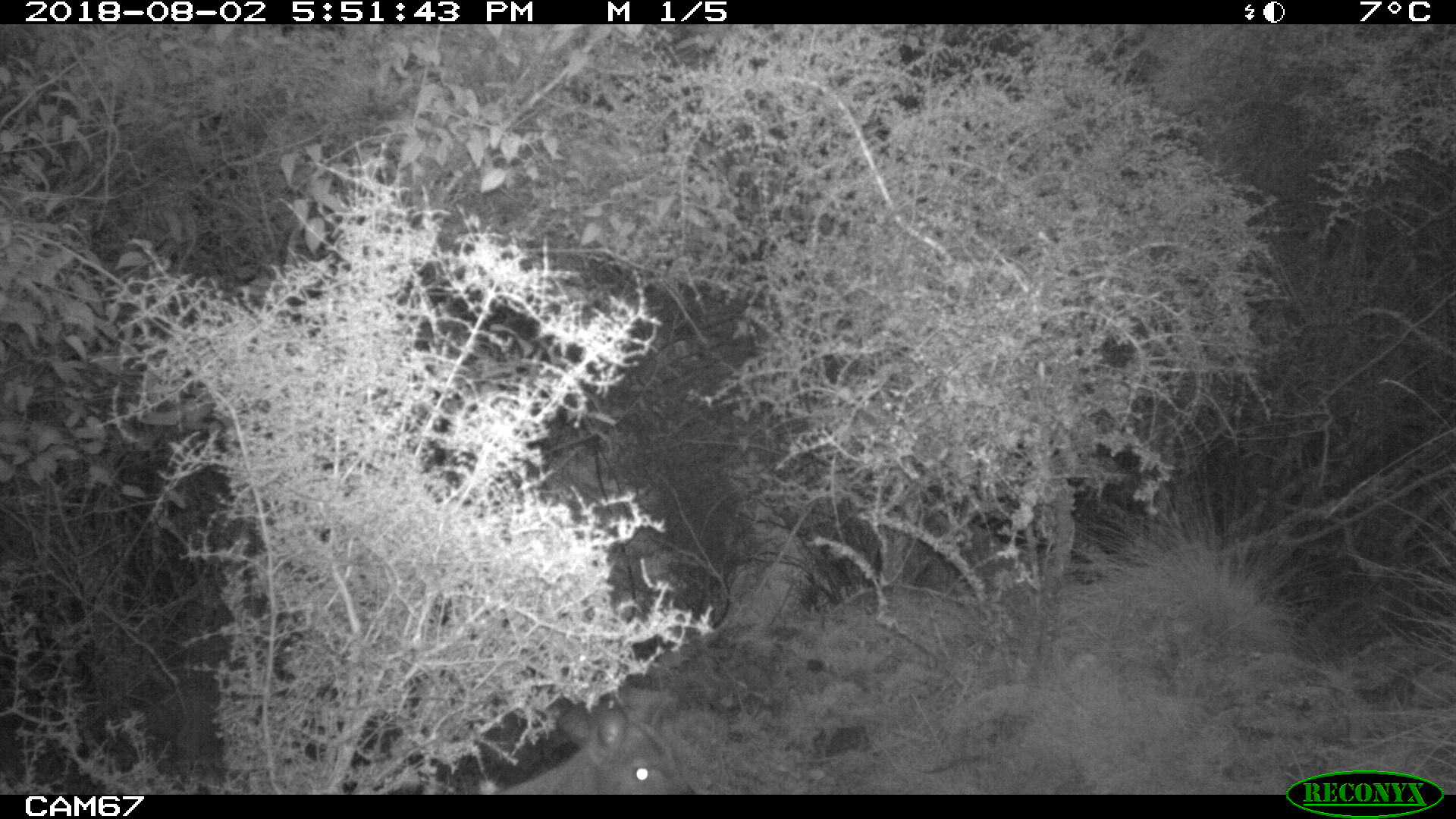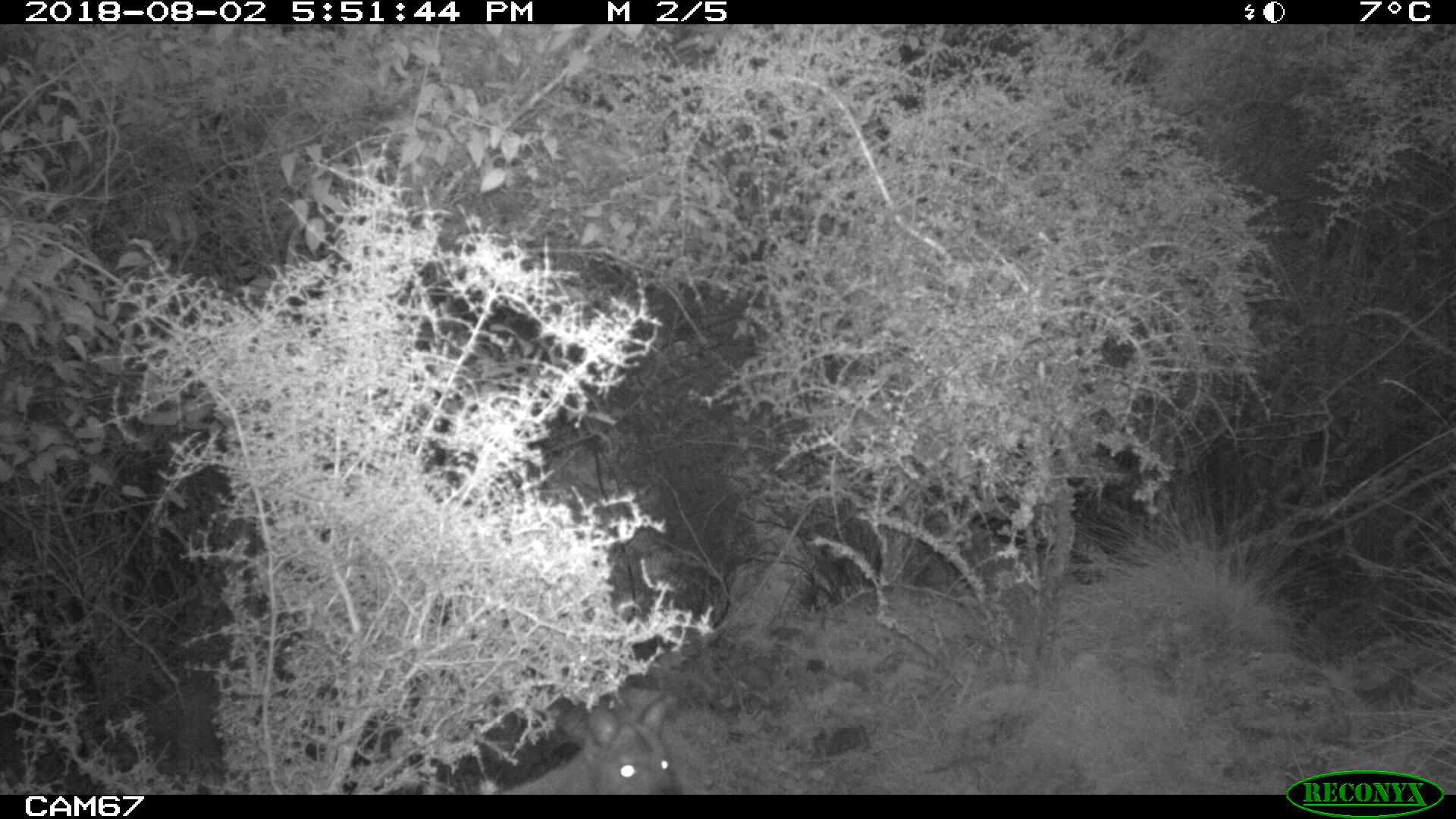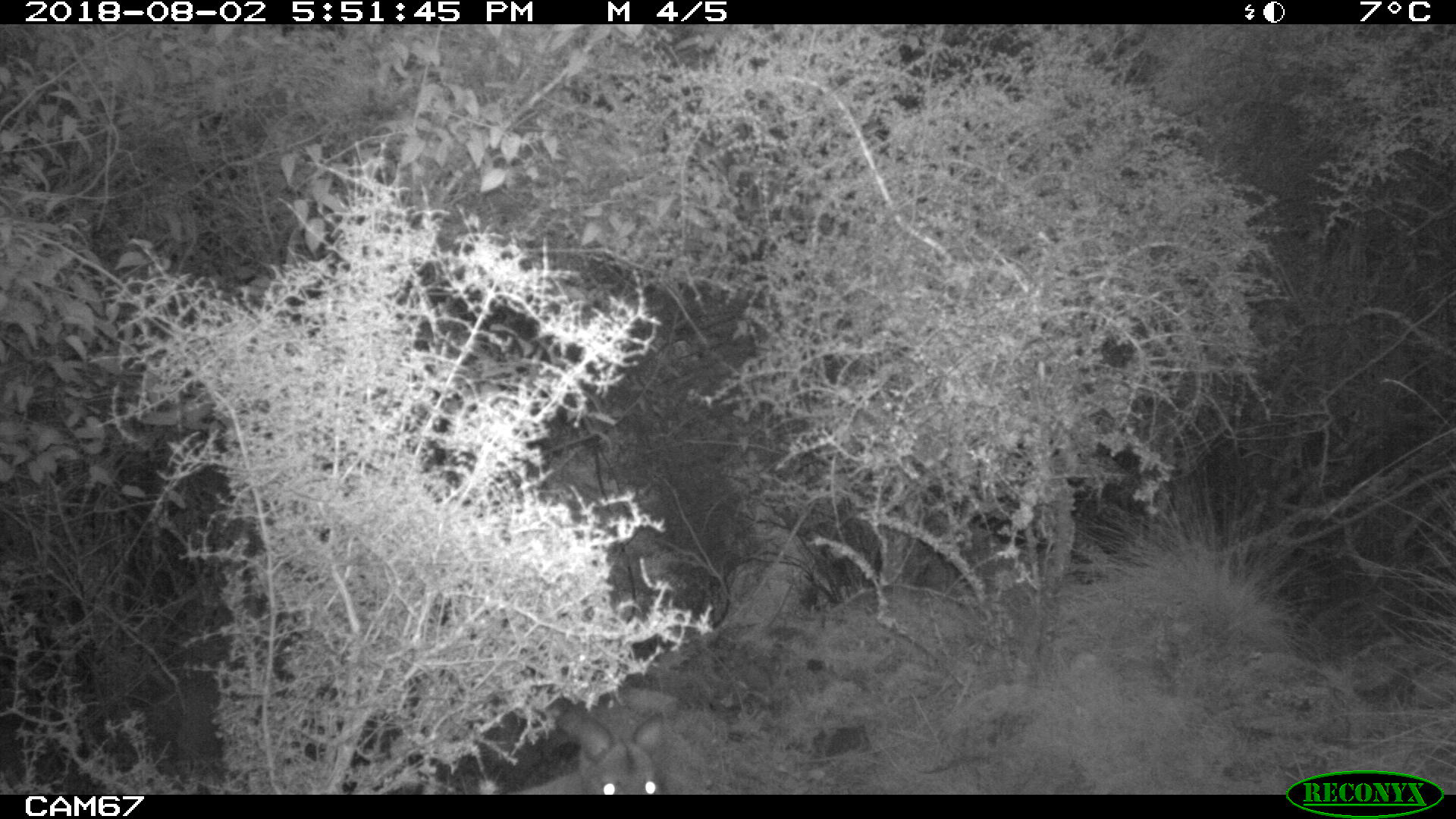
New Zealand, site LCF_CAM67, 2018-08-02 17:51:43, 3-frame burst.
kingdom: Animalia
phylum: Chordata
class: Mammalia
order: Diprotodontia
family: Macropodidae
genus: Notamacropus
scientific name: Notamacropus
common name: wallaby